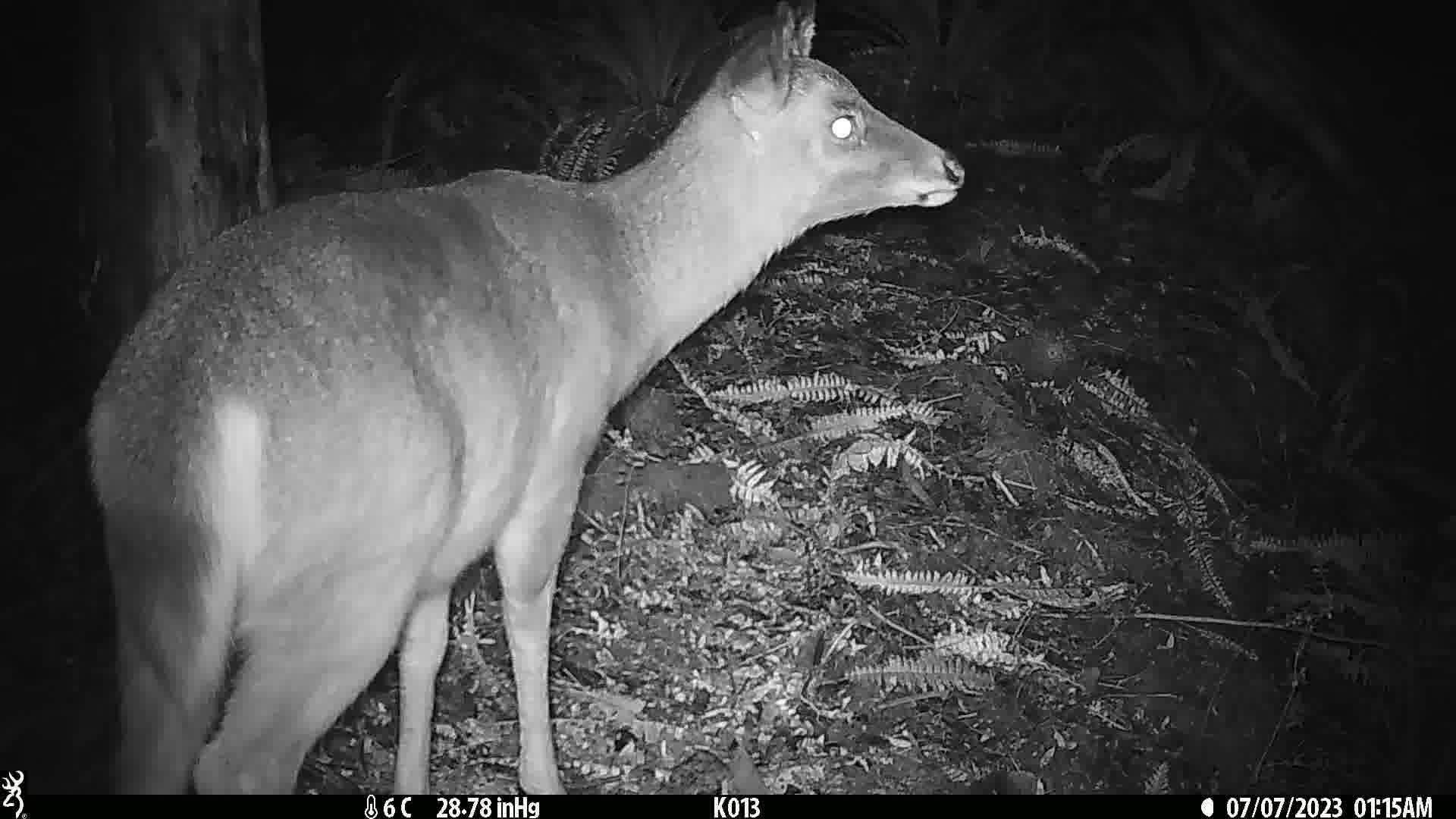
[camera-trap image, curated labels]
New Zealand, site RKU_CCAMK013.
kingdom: Animalia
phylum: Chordata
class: Mammalia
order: Artiodactyla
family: Cervidae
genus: Odocoileus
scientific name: Odocoileus virginianus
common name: white-tailed deer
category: white tailed deer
White tailed deer (white-tailed deer) (Odocoileus virginianus).